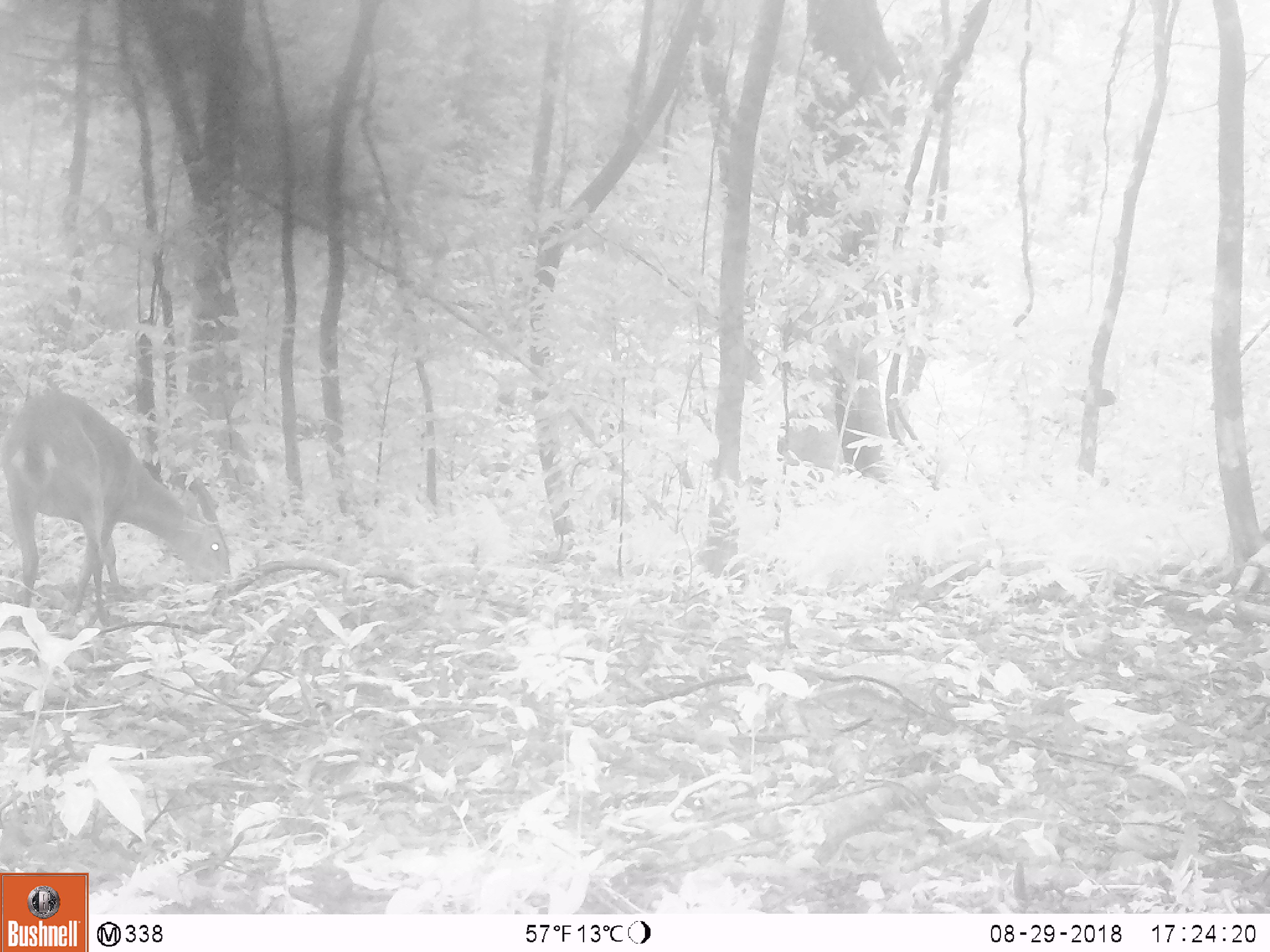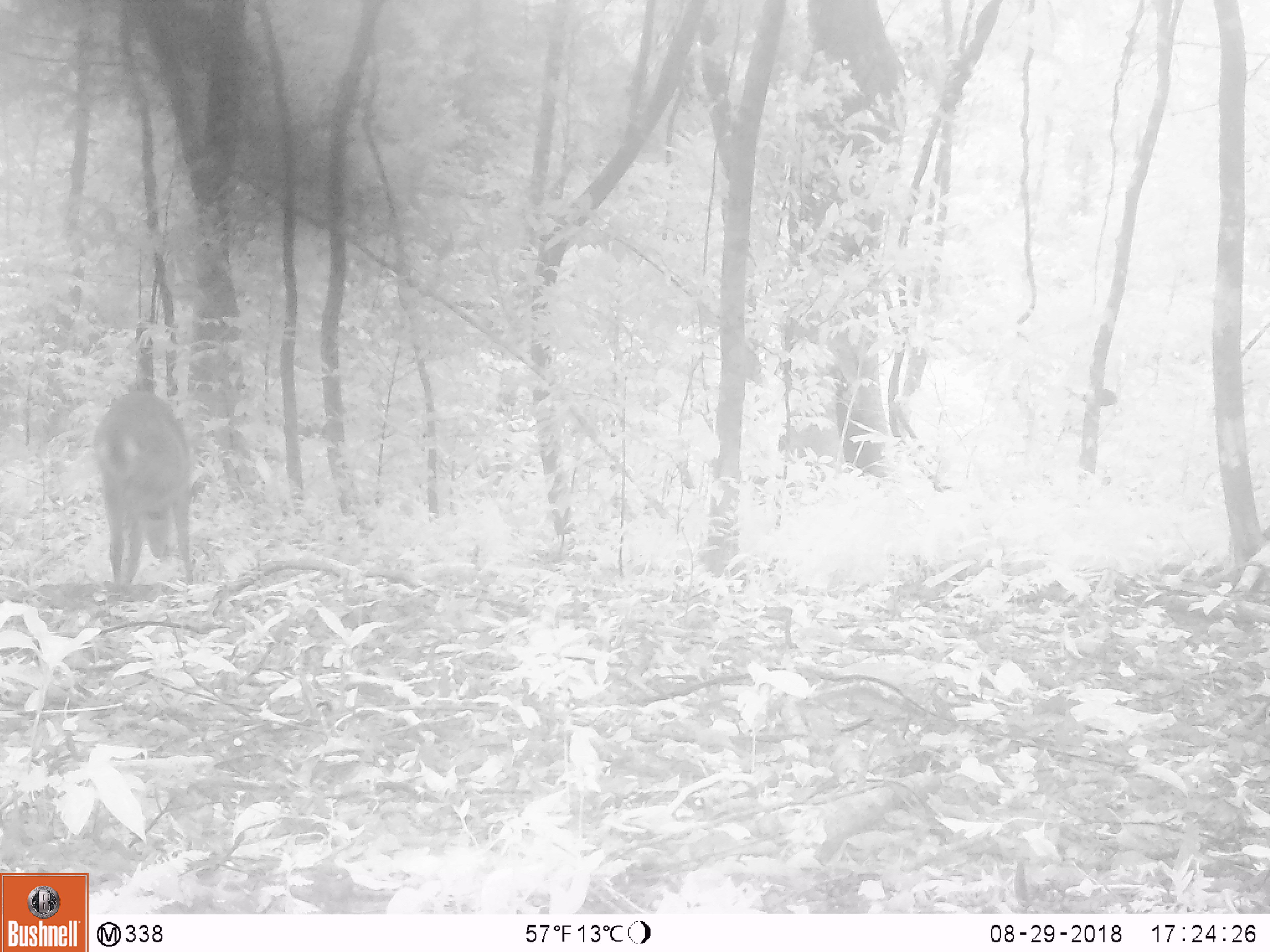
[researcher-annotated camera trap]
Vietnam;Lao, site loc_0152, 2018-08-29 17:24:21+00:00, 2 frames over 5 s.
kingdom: Animalia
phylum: Chordata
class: Mammalia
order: Artiodactyla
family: Cervidae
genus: Muntiacus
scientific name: Muntiacus vuquangensis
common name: large-antlered muntjac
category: large antlered muntjac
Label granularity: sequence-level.